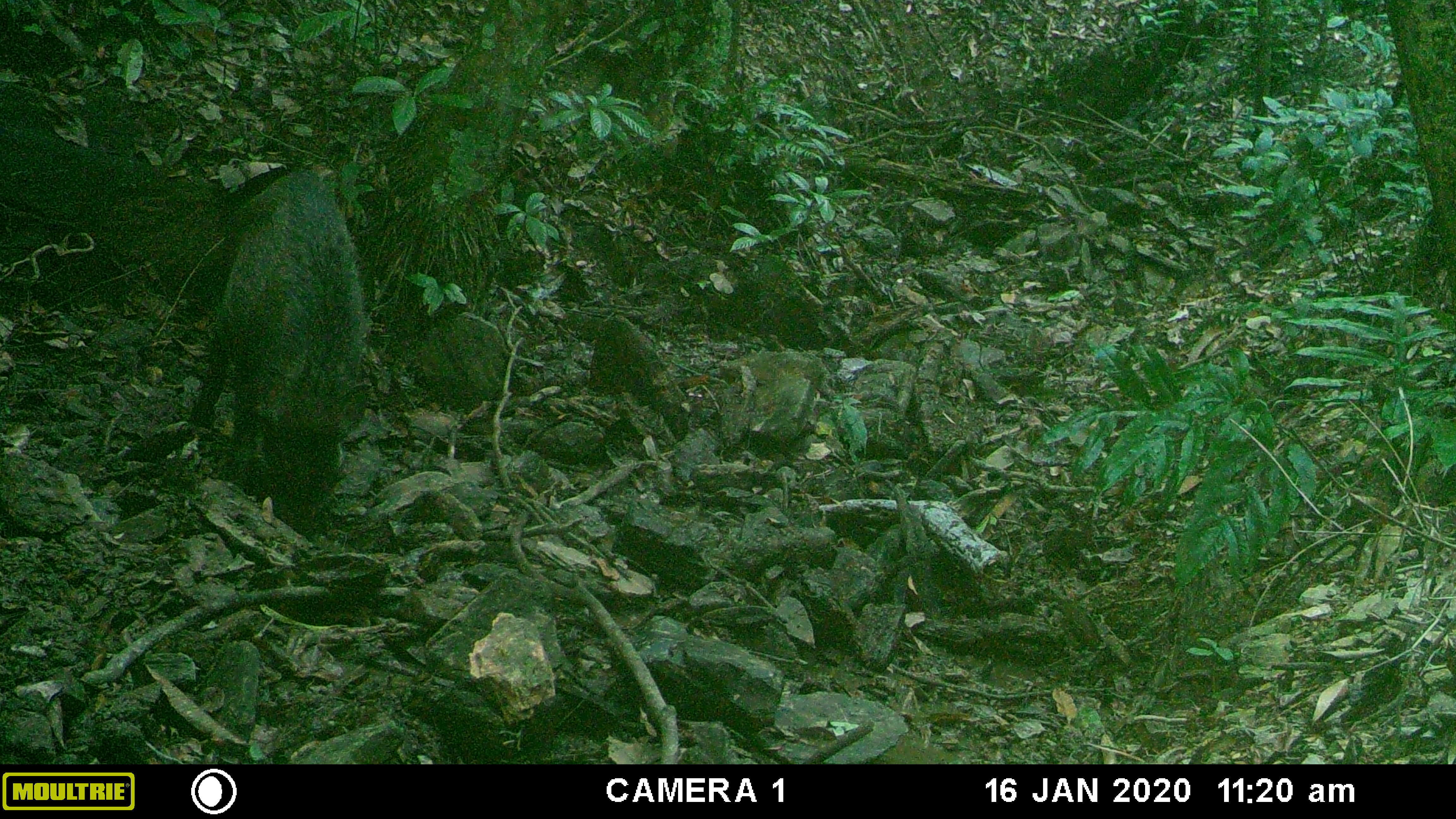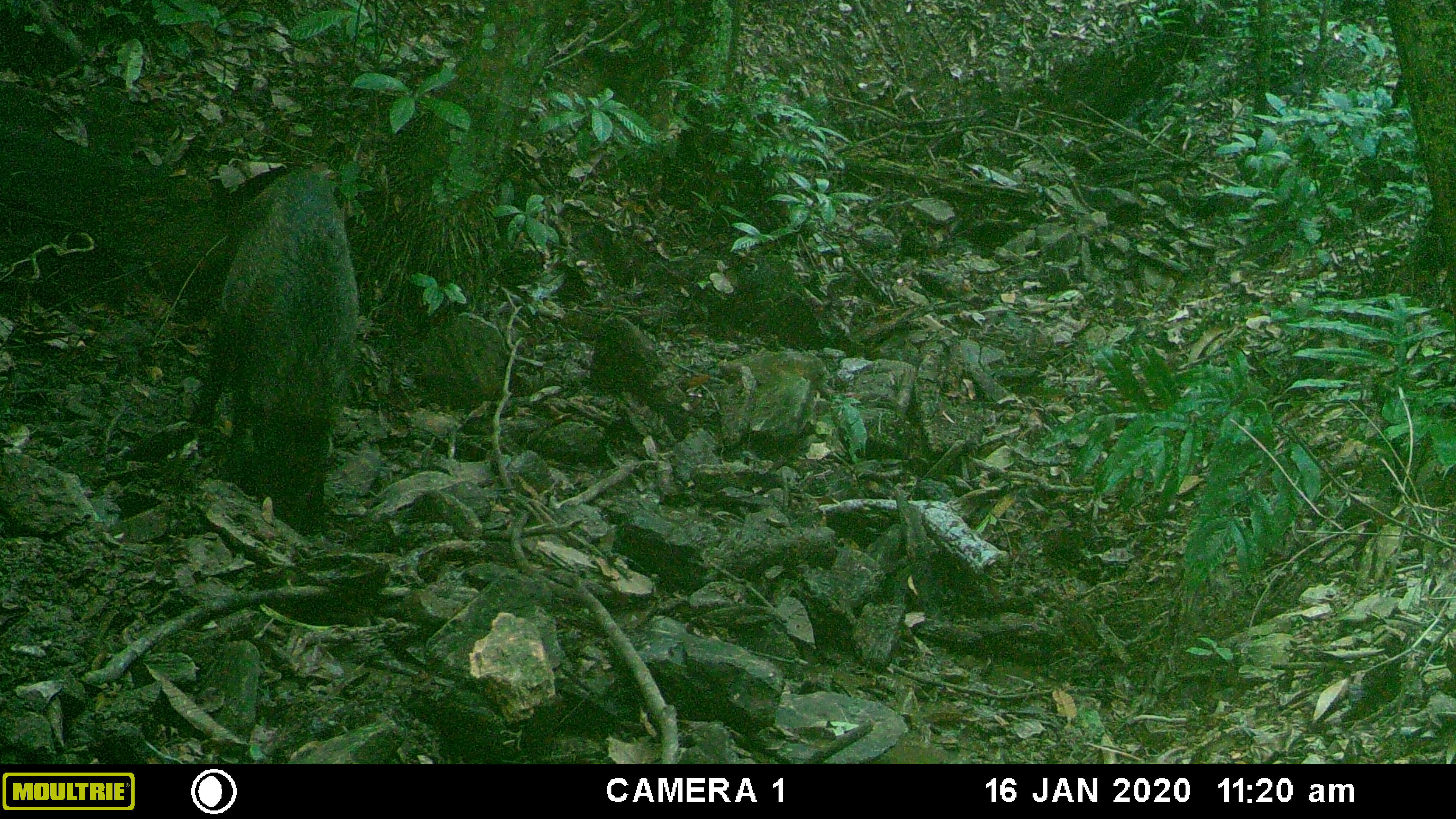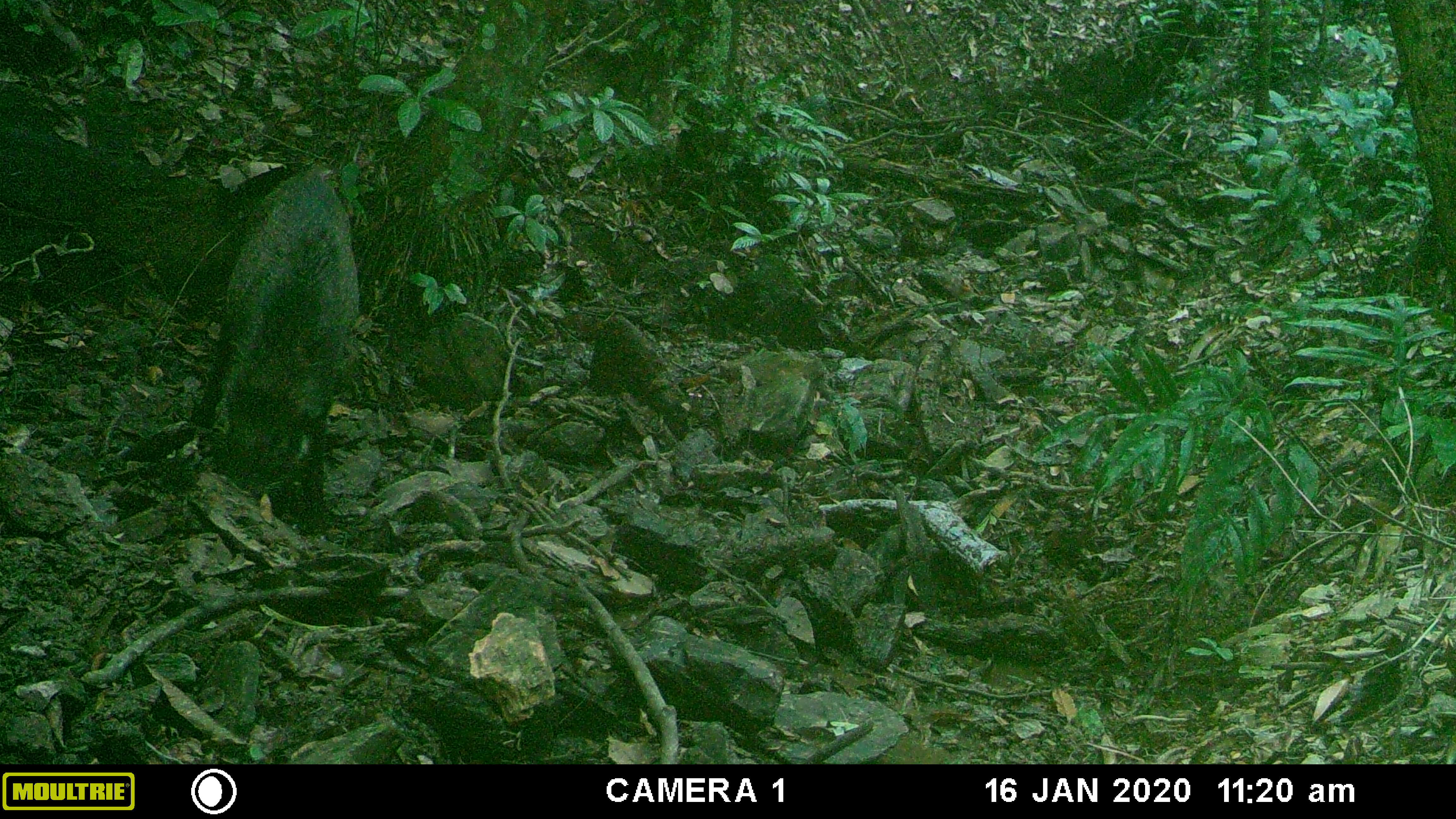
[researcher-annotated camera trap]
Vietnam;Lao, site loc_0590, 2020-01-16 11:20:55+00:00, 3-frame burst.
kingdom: Animalia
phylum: Chordata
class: Mammalia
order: Artiodactyla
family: Suidae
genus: Sus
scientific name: Sus scrofa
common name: eurasian wild pig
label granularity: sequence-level